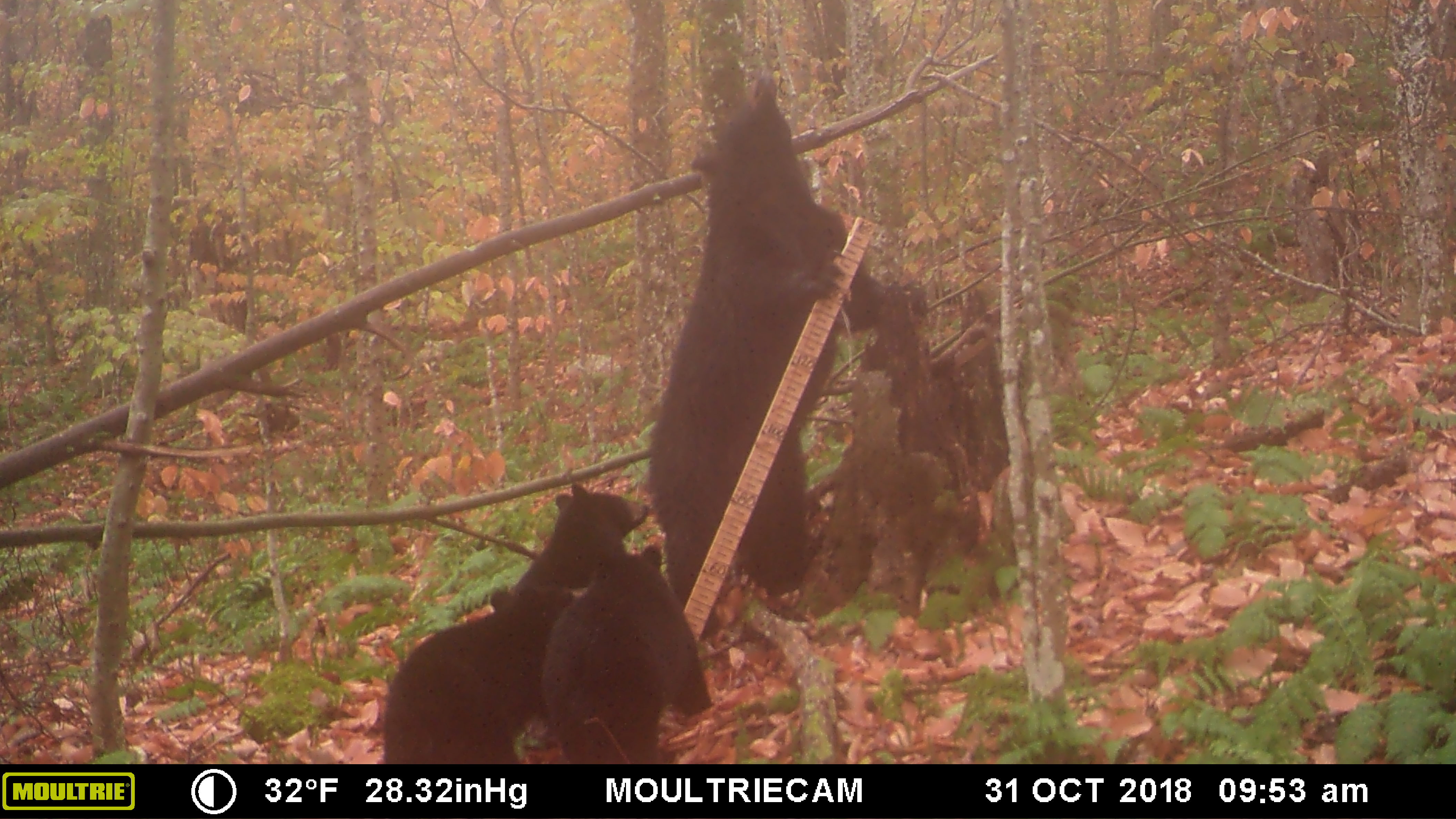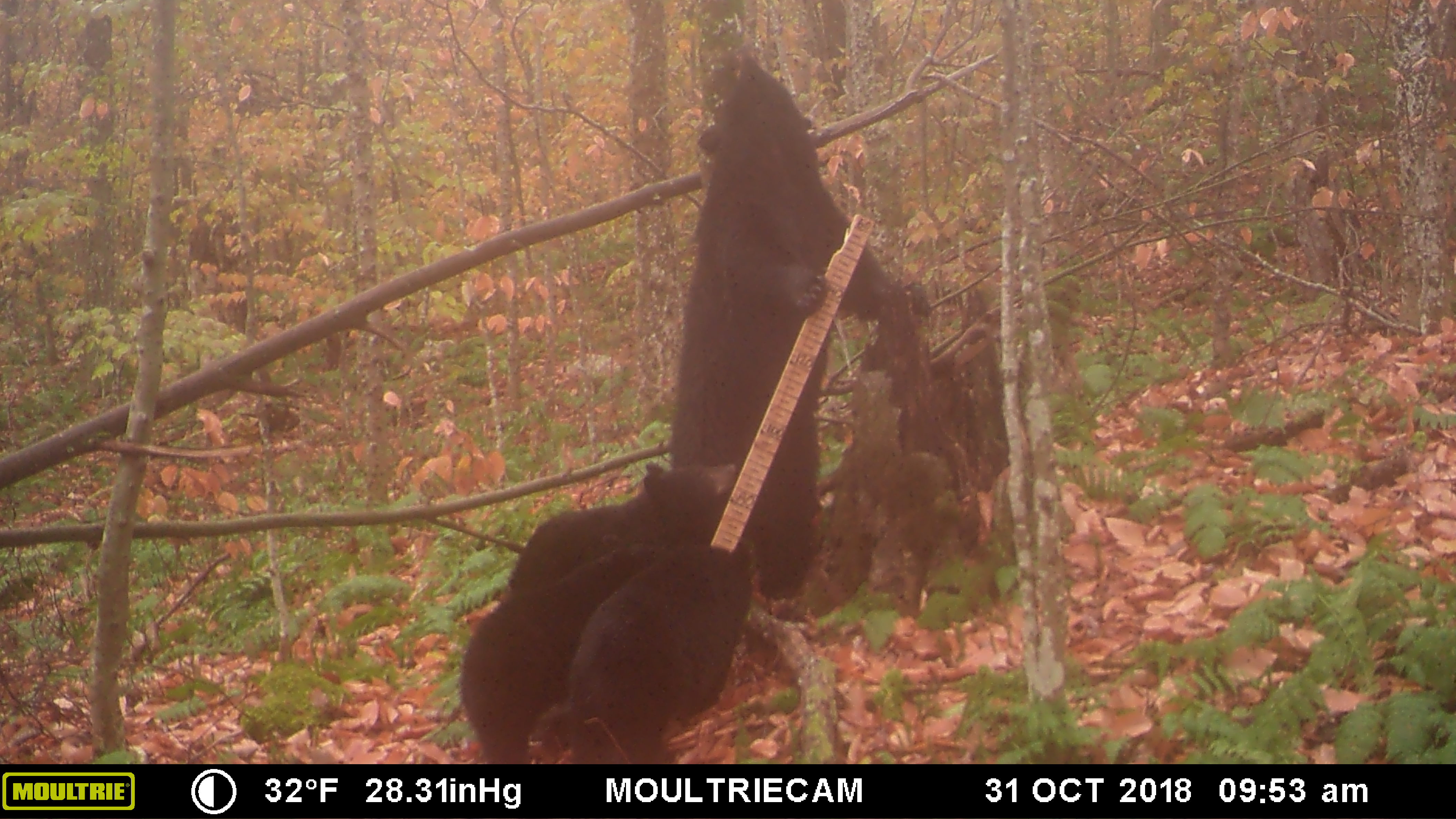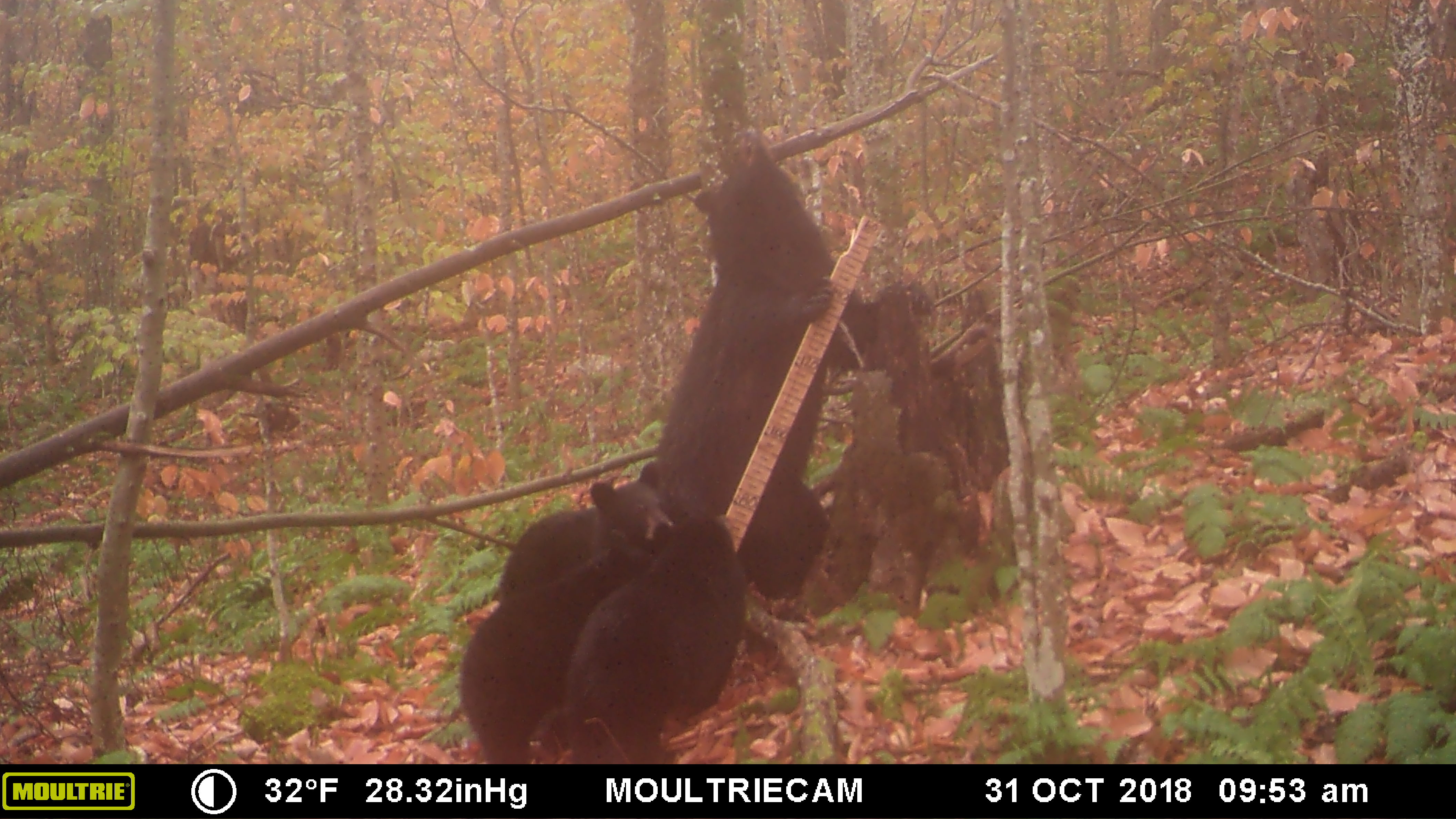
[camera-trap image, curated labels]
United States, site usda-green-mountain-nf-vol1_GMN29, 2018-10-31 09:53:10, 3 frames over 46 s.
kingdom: Animalia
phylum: Chordata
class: Mammalia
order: Carnivora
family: Ursidae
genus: Ursus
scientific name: Ursus americanus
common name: black bear